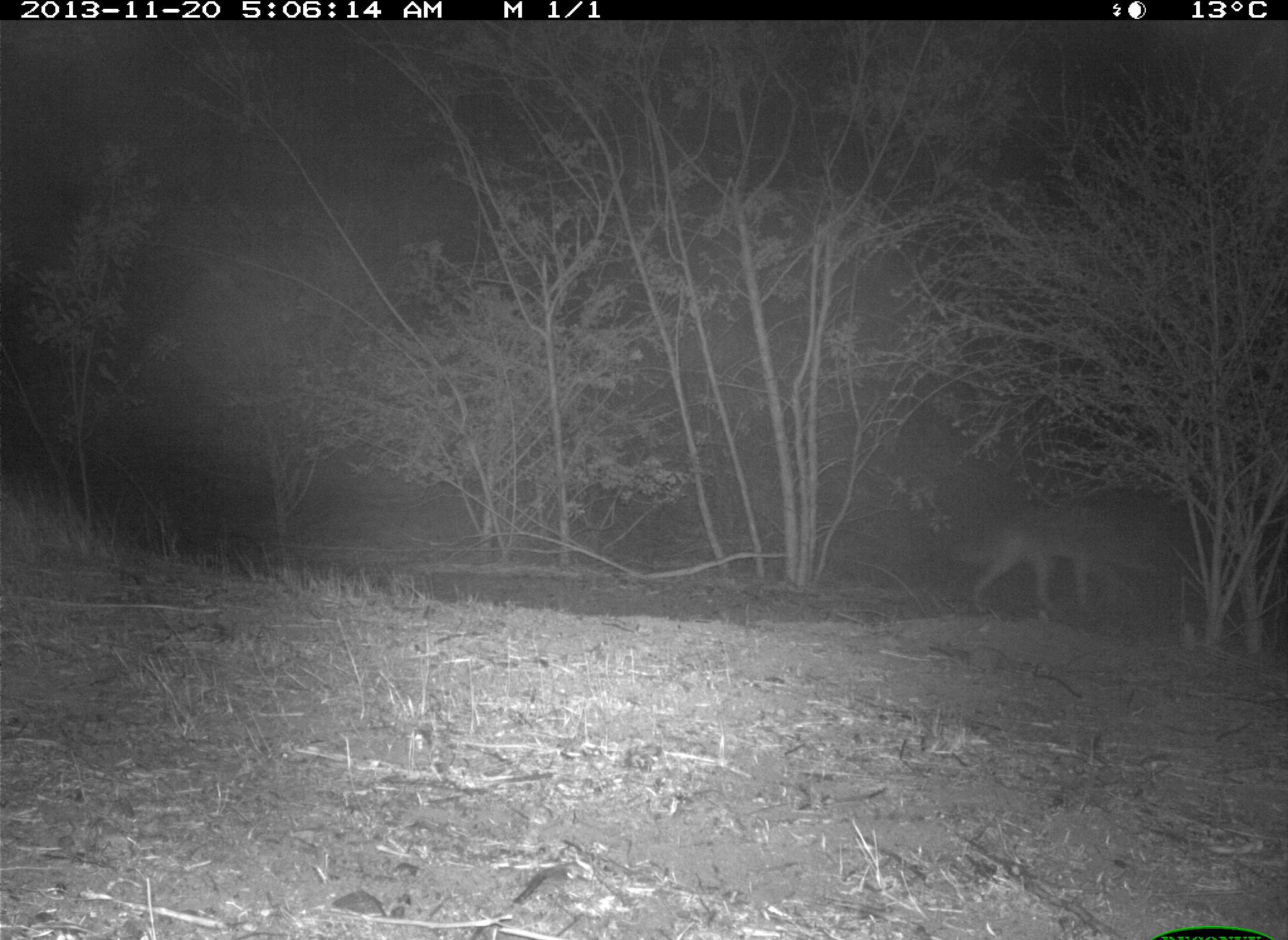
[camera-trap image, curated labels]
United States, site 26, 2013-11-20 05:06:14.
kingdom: Animalia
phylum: Chordata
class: Mammalia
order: Carnivora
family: Canidae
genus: Canis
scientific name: Canis latrans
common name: coyote